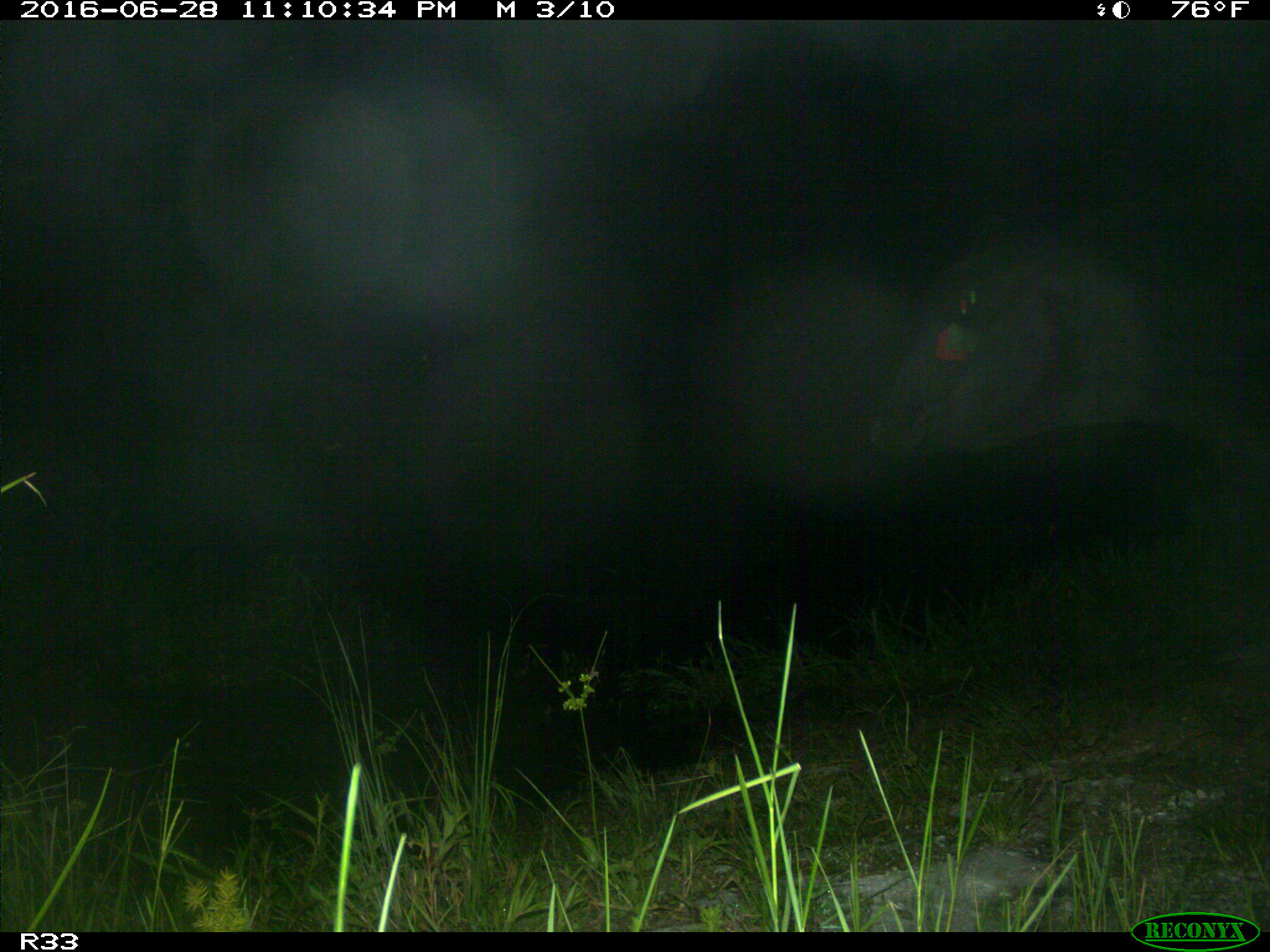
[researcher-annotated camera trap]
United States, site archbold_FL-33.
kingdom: Animalia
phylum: Chordata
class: Mammalia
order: Artiodactyla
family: Bovidae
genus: Bos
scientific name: Bos taurus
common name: domestic cow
Bos taurus (domestic cow).